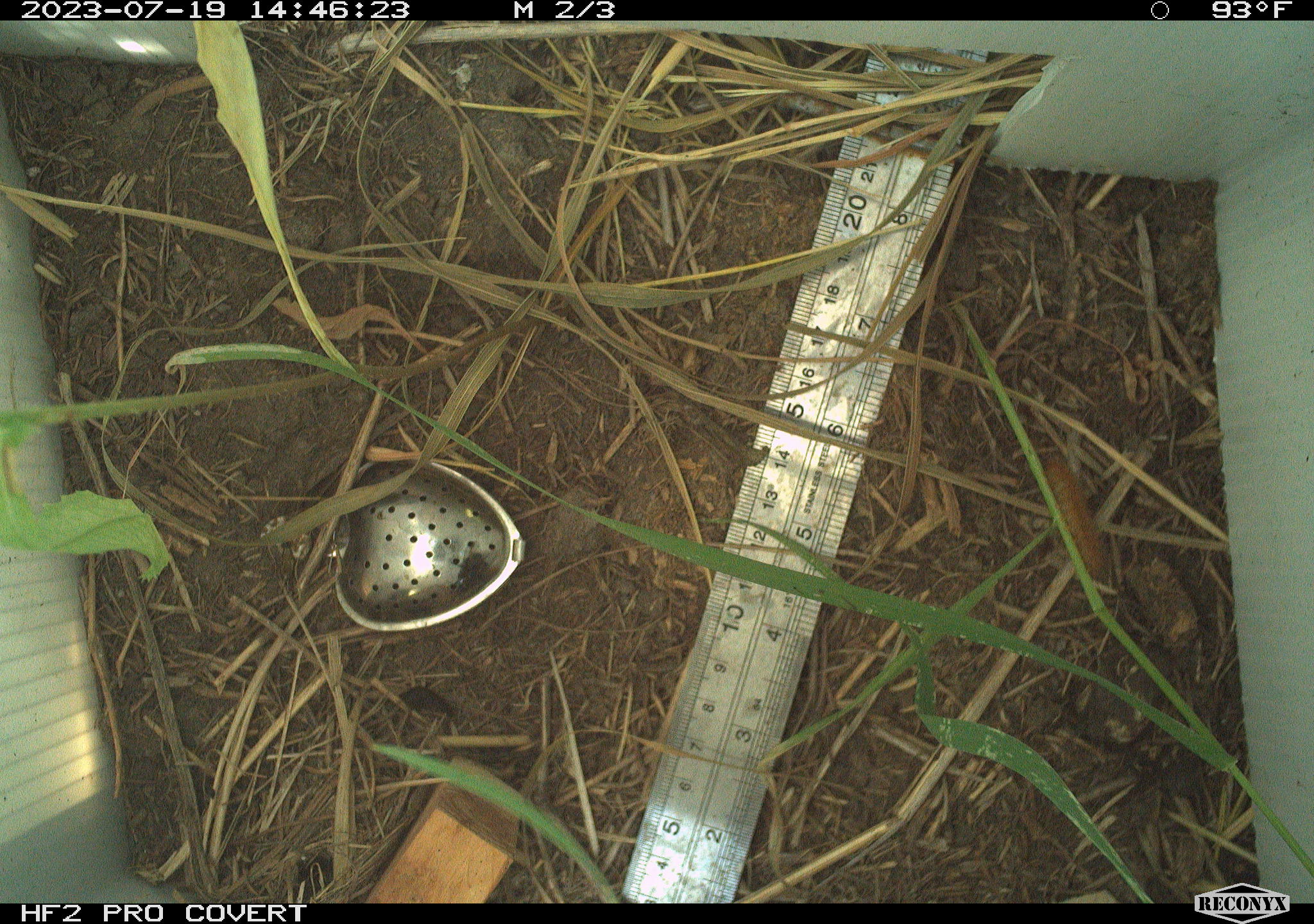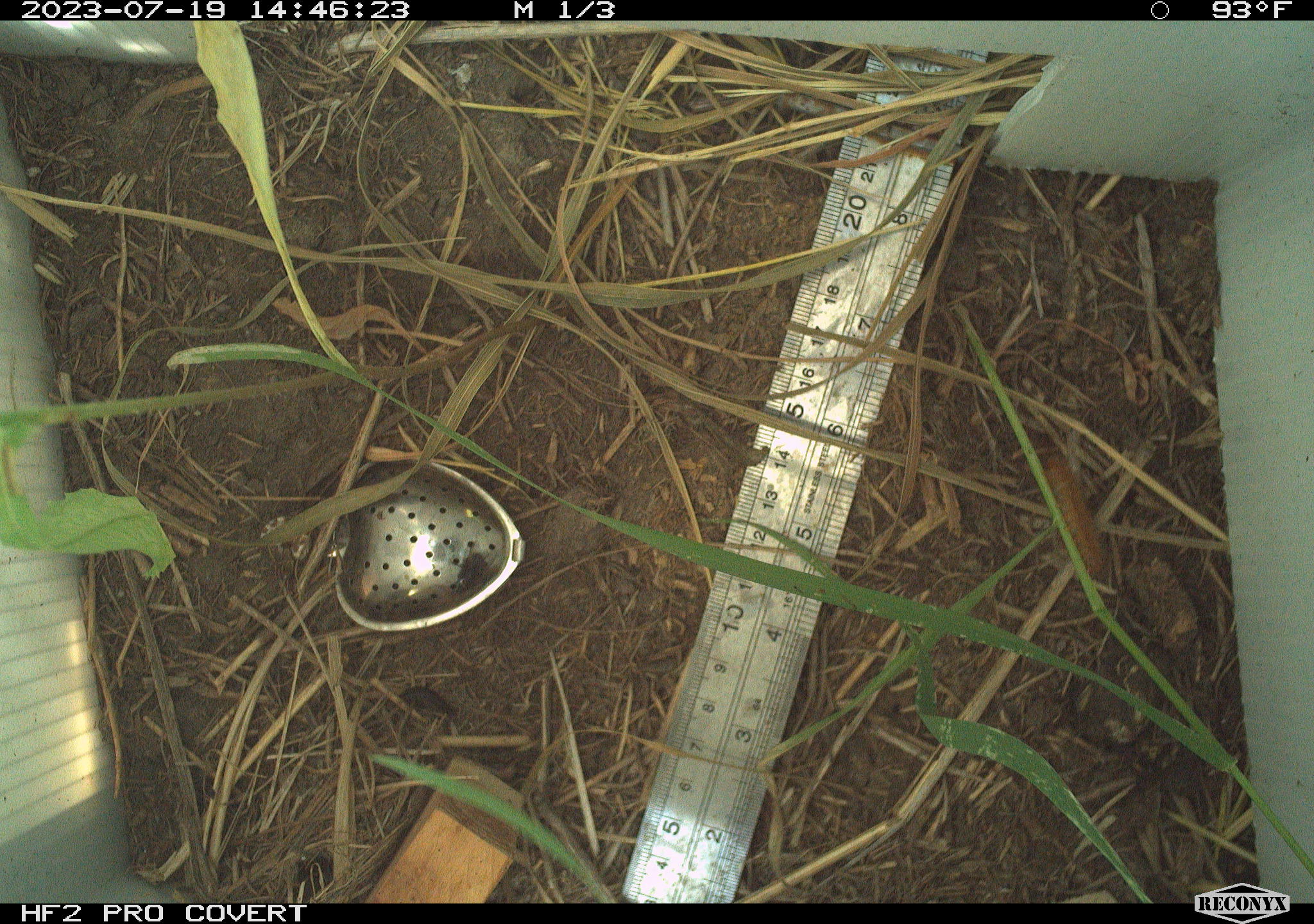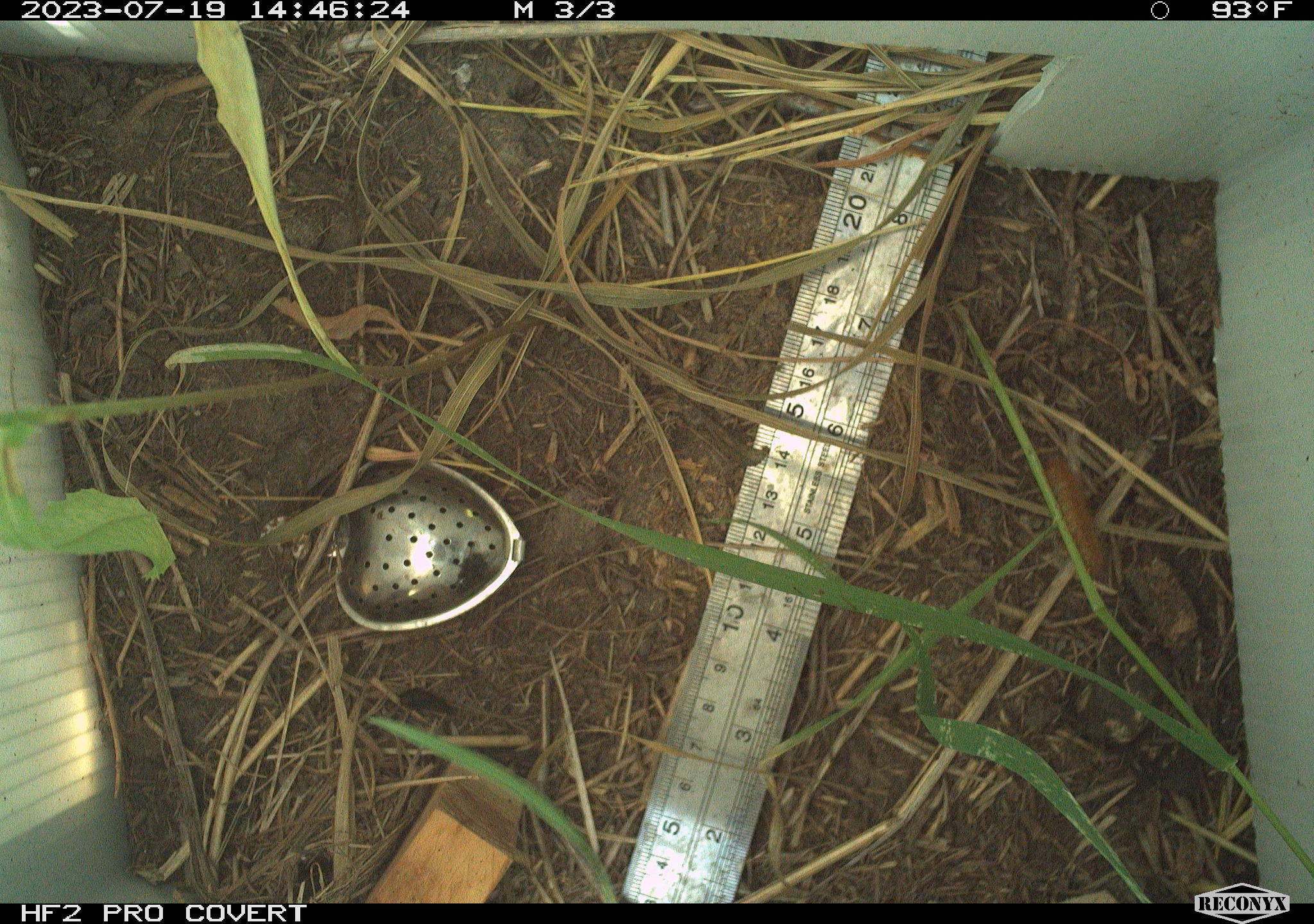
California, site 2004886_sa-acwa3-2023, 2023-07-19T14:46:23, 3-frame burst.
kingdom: Animalia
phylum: Arthropoda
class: Insecta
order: Lepidoptera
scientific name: Lepidoptera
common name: butterflies and moths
Butterflies and moths (Lepidoptera).